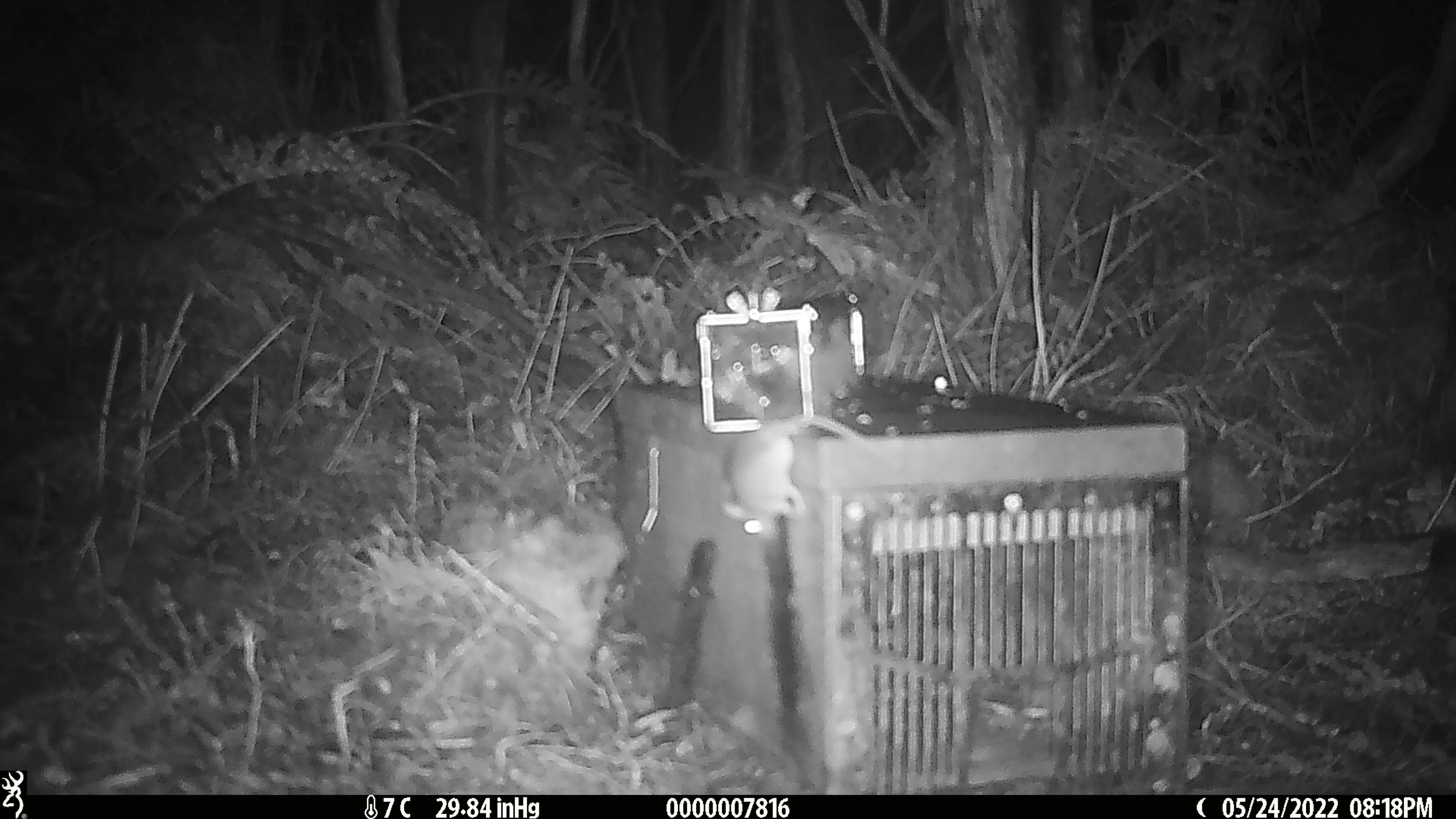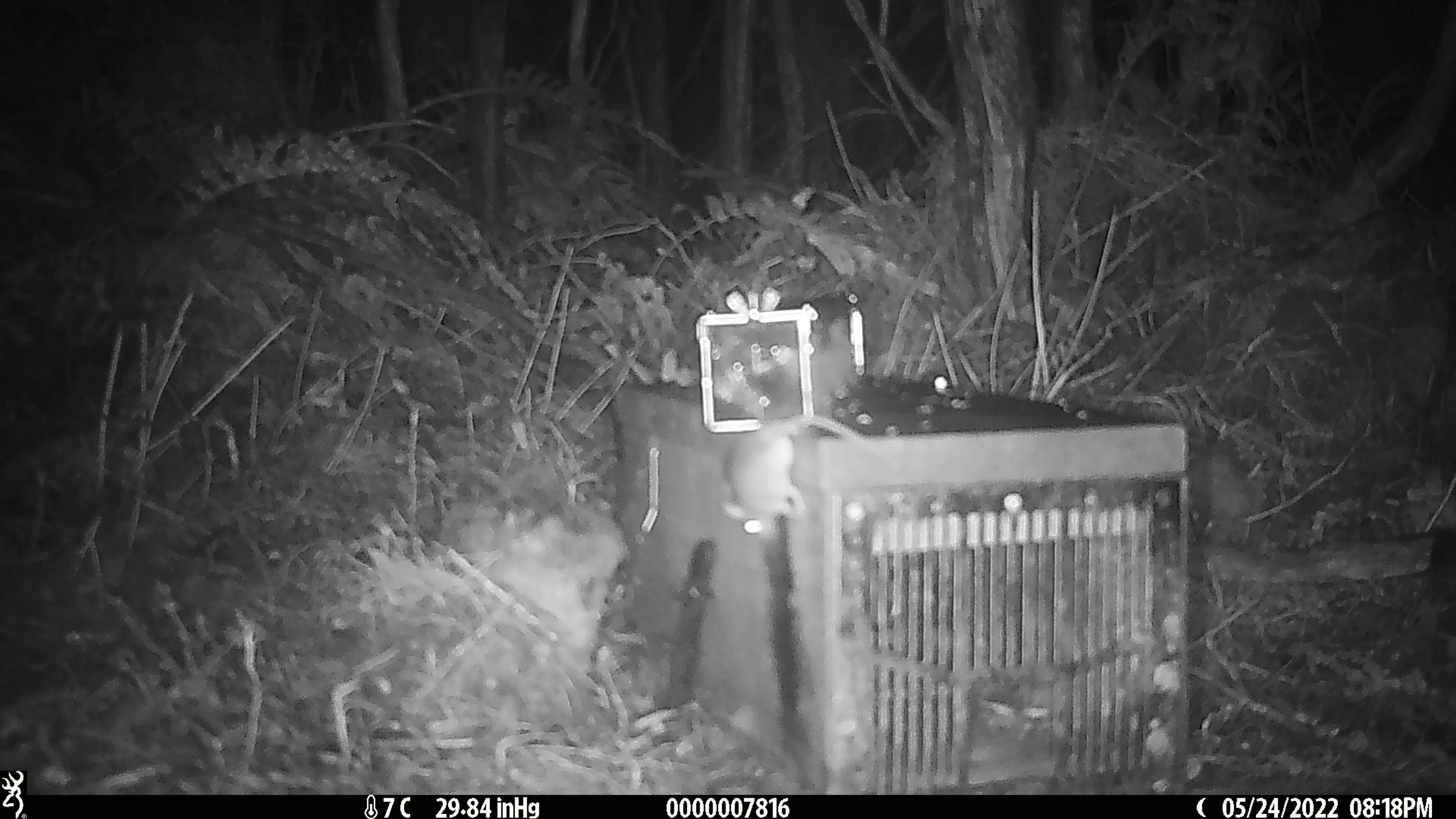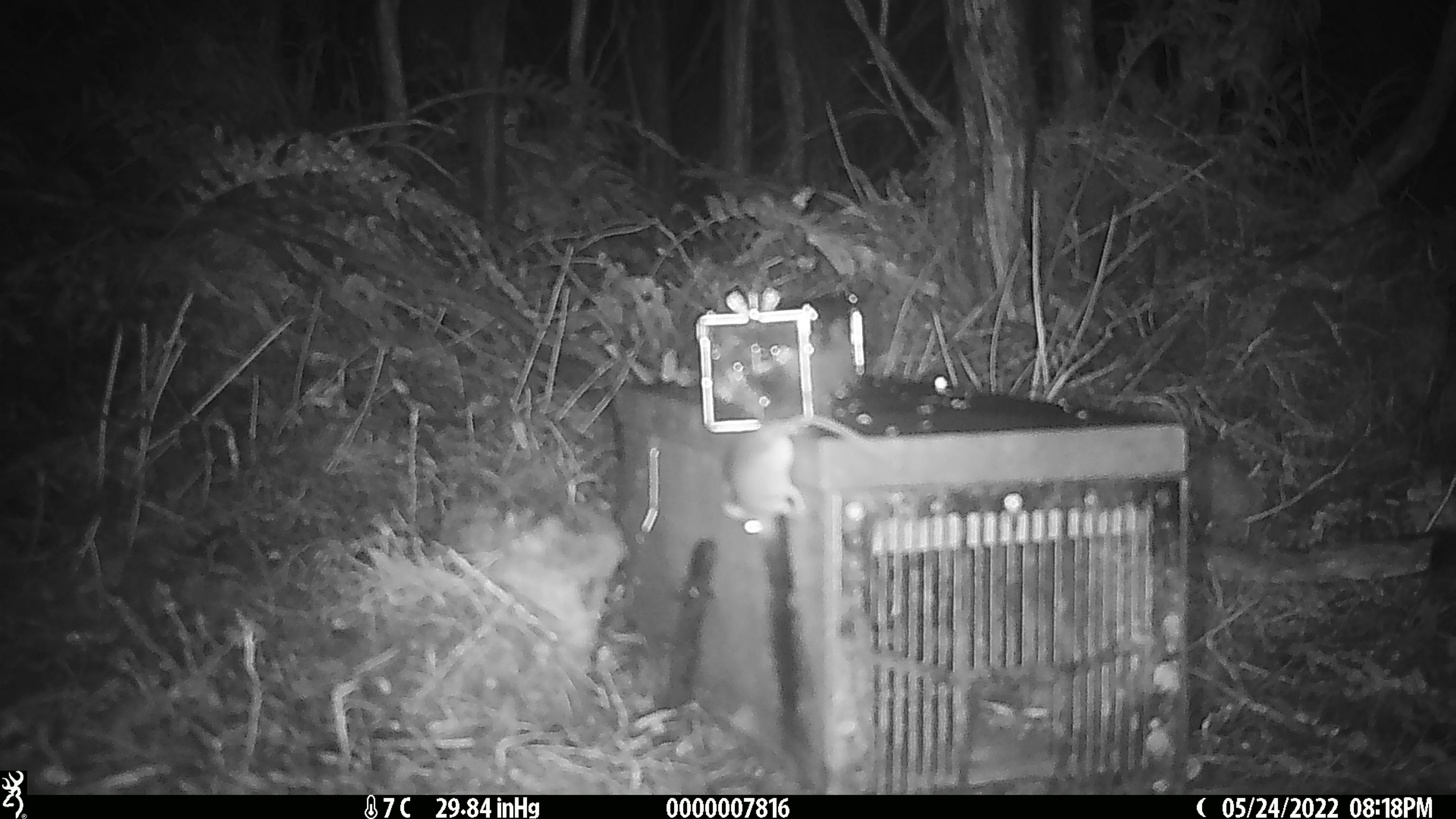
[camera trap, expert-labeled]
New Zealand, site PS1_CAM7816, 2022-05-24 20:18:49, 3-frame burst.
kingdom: Animalia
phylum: Chordata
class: Mammalia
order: Rodentia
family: Muridae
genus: Mus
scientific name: Mus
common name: mouse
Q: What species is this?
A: Mouse (Mus).